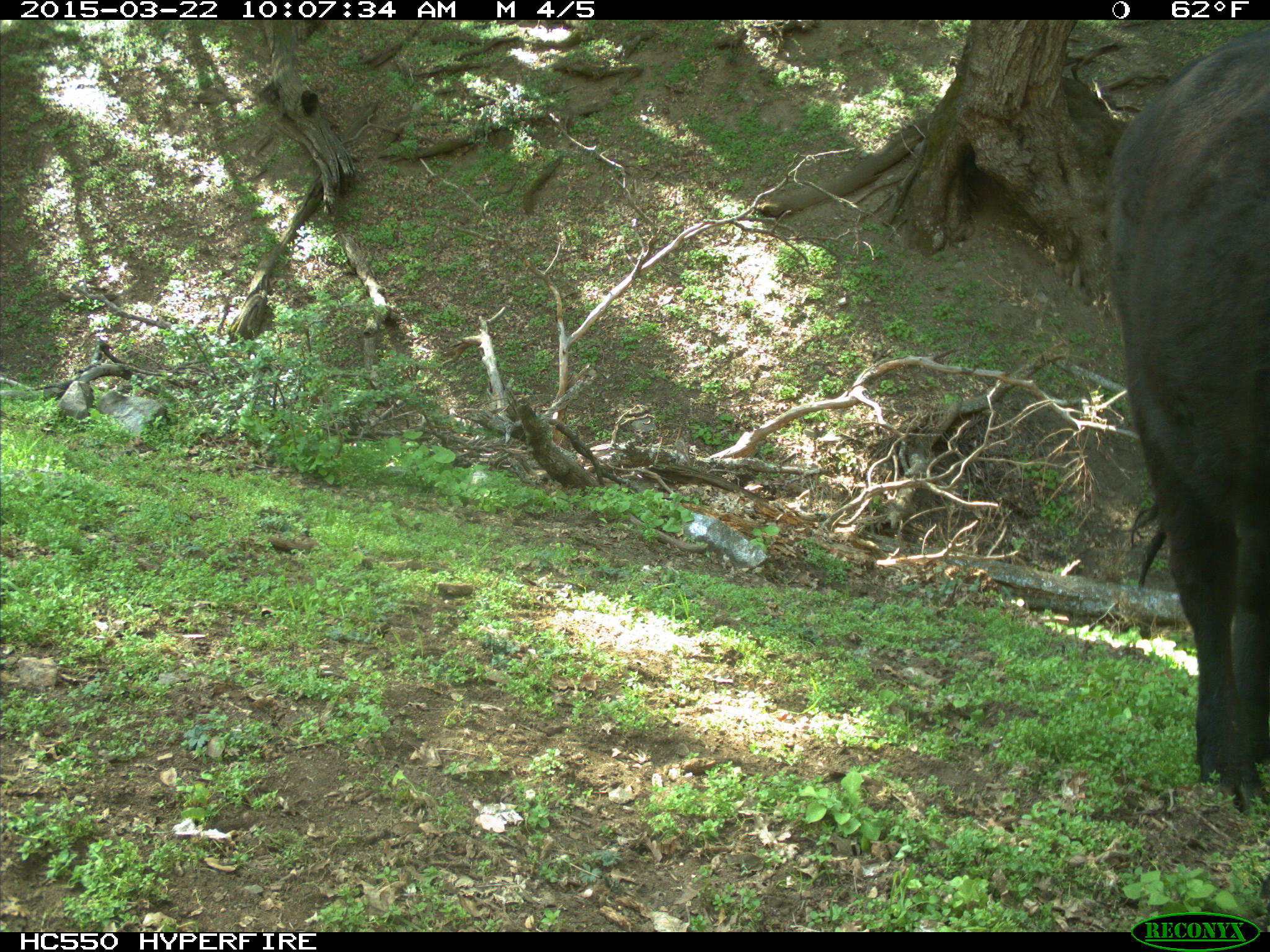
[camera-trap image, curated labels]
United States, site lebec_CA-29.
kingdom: Animalia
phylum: Chordata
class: Mammalia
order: Artiodactyla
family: Bovidae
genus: Bos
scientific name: Bos taurus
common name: domestic cow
Bos taurus (domestic cow).